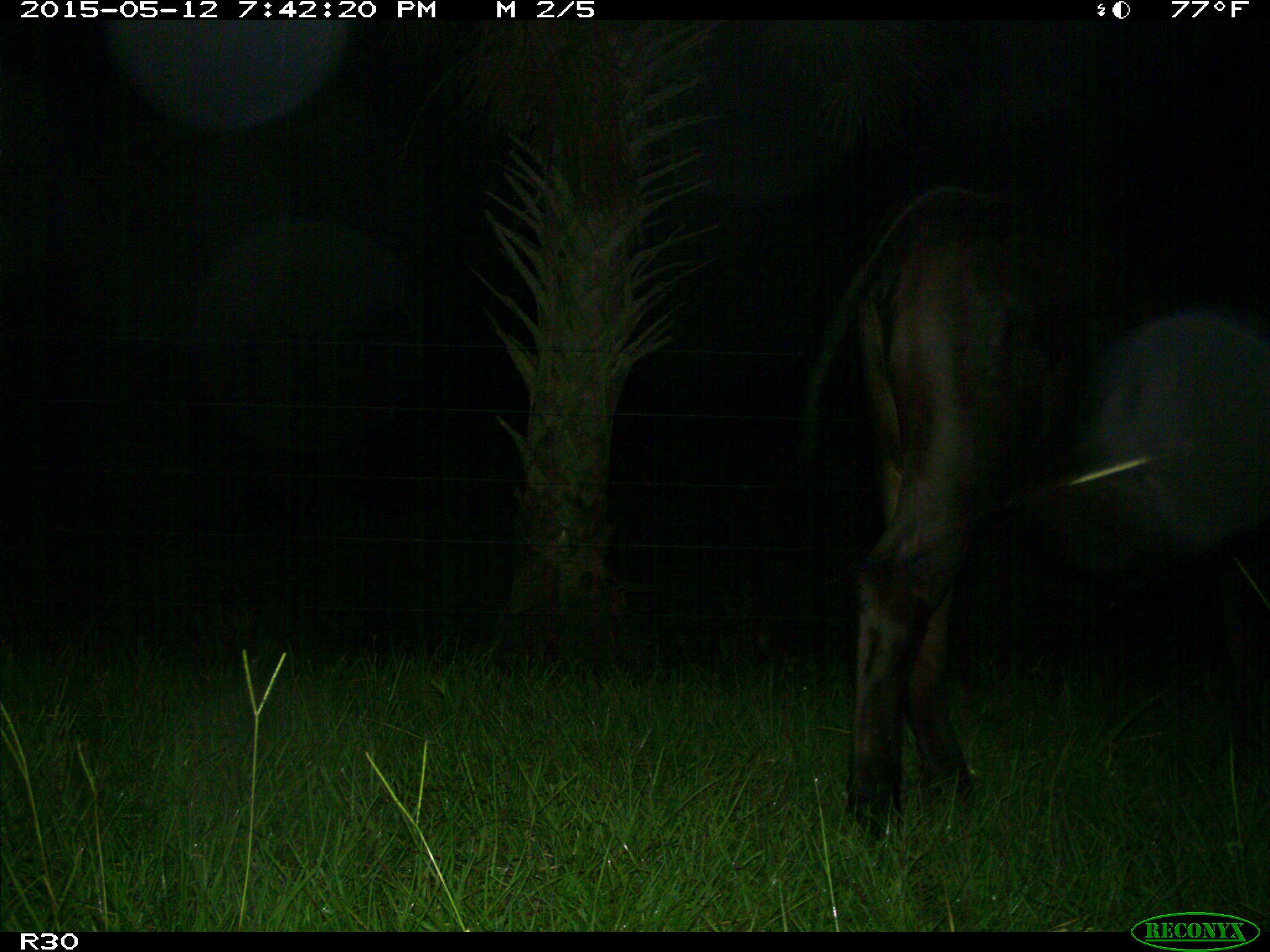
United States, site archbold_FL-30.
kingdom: Animalia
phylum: Chordata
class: Mammalia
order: Artiodactyla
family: Bovidae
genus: Bos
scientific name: Bos taurus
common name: domestic cow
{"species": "Bos taurus (domestic cow)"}